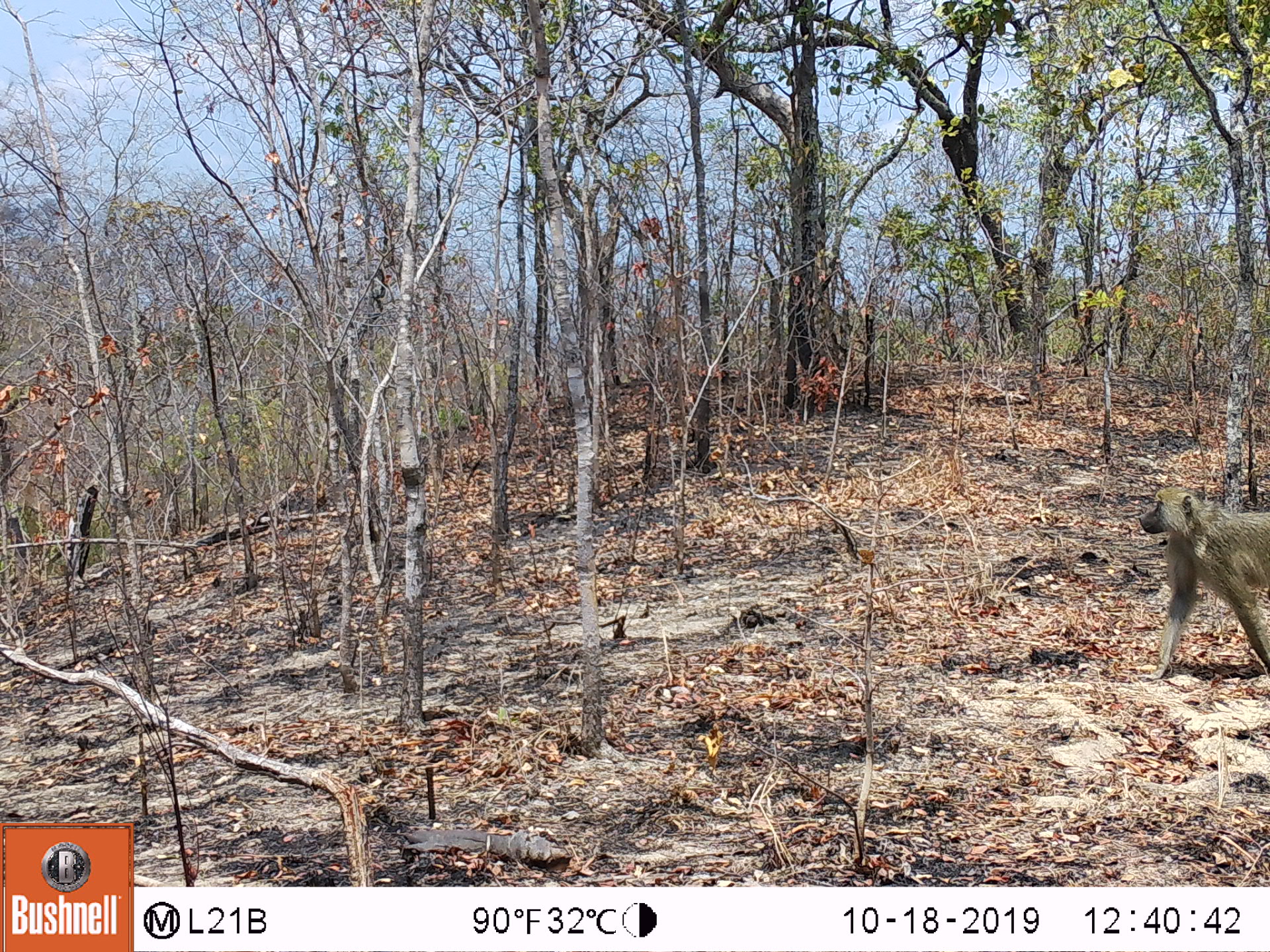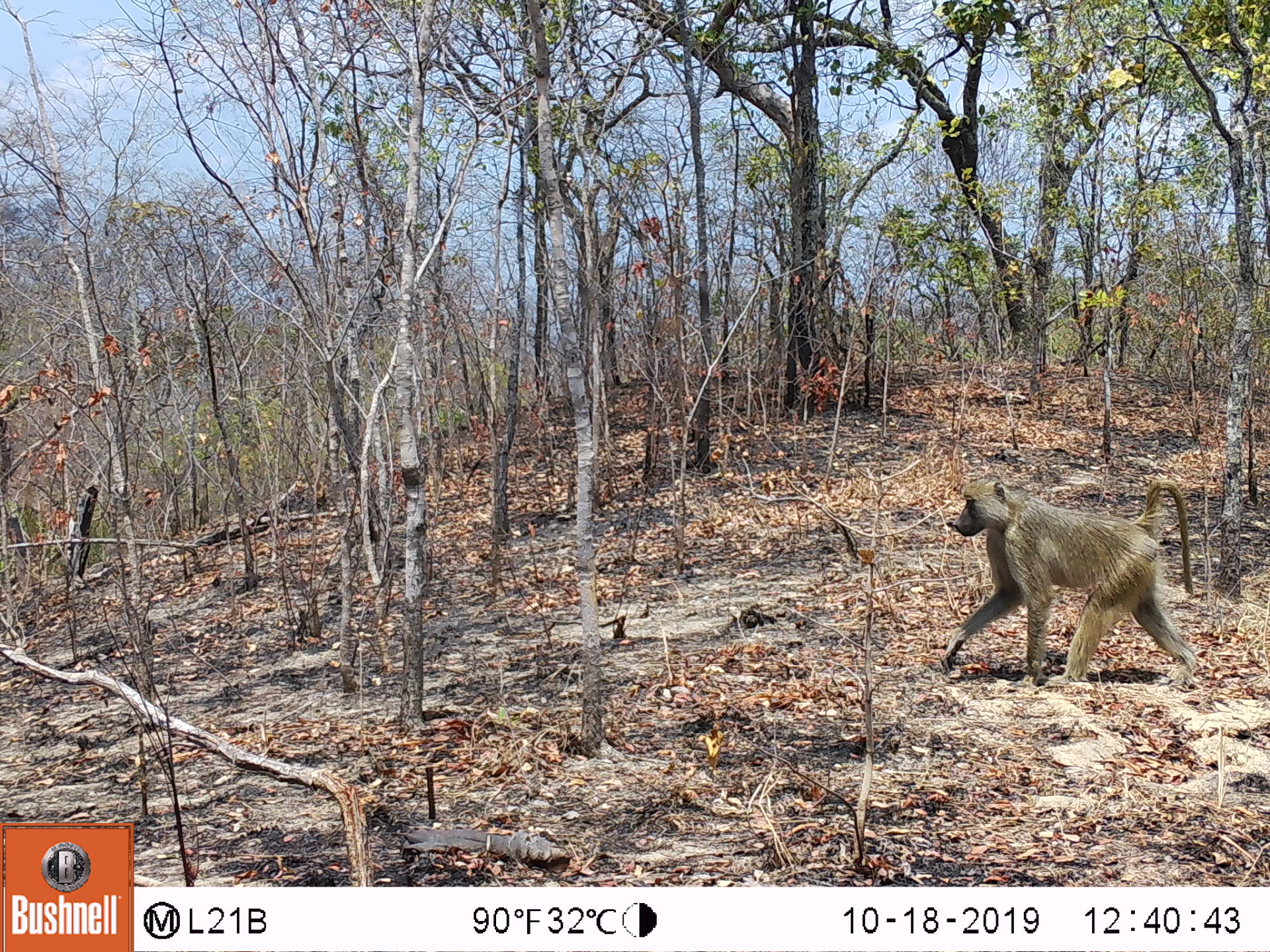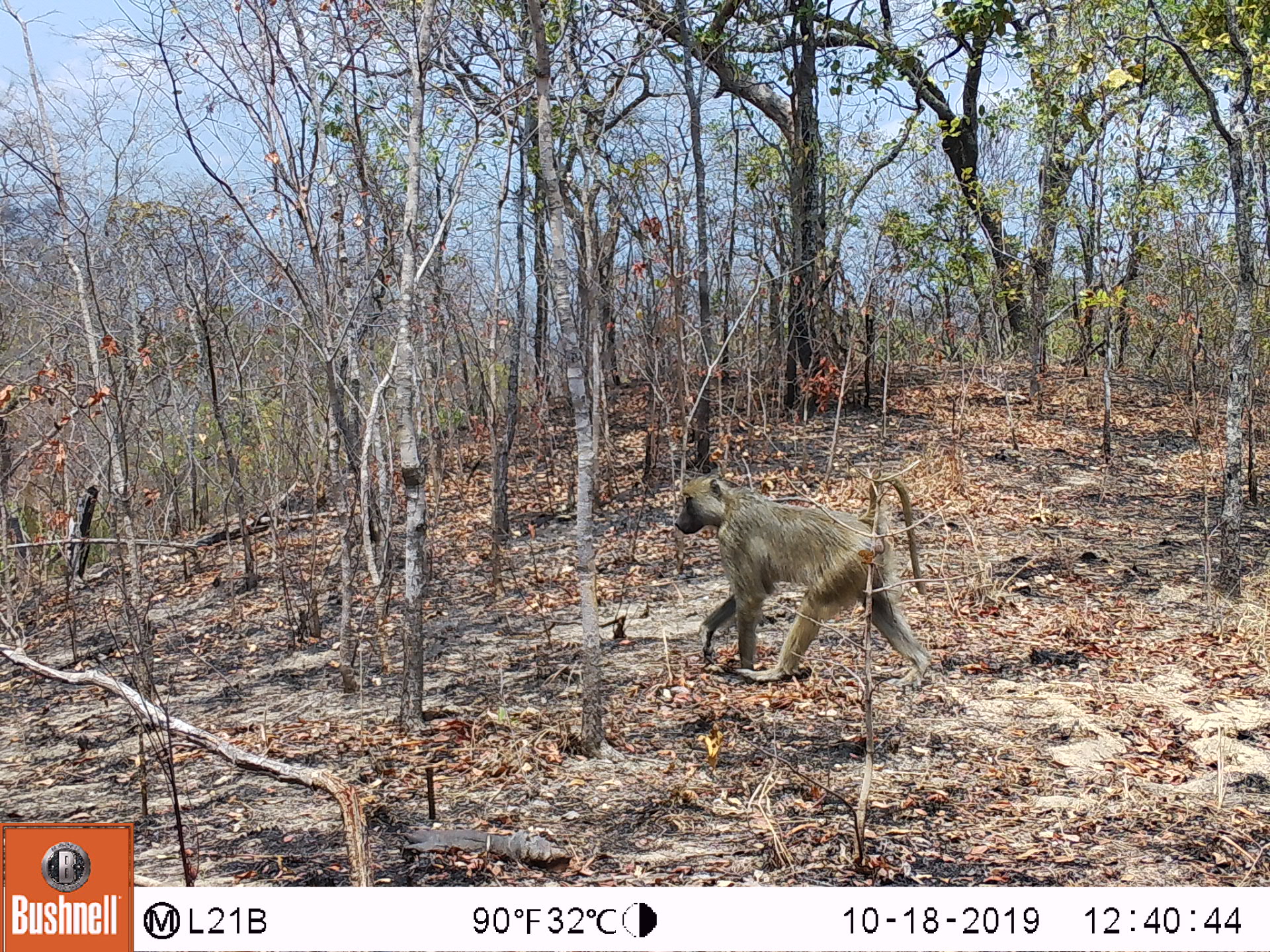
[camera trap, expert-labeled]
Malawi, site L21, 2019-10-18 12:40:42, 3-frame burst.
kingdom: Animalia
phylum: Chordata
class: Mammalia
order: Primates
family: Cercopithecidae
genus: Papio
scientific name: Papio cynocephalus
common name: yellow baboon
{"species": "yellow baboon (Papio cynocephalus)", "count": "1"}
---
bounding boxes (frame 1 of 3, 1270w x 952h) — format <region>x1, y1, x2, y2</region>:
yellow baboon: <region>1128, 483, 1262, 688</region>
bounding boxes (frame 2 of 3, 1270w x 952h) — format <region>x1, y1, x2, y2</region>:
yellow baboon: <region>941, 478, 1199, 688</region>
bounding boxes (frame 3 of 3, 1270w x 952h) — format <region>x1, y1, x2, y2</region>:
yellow baboon: <region>663, 469, 932, 691</region>